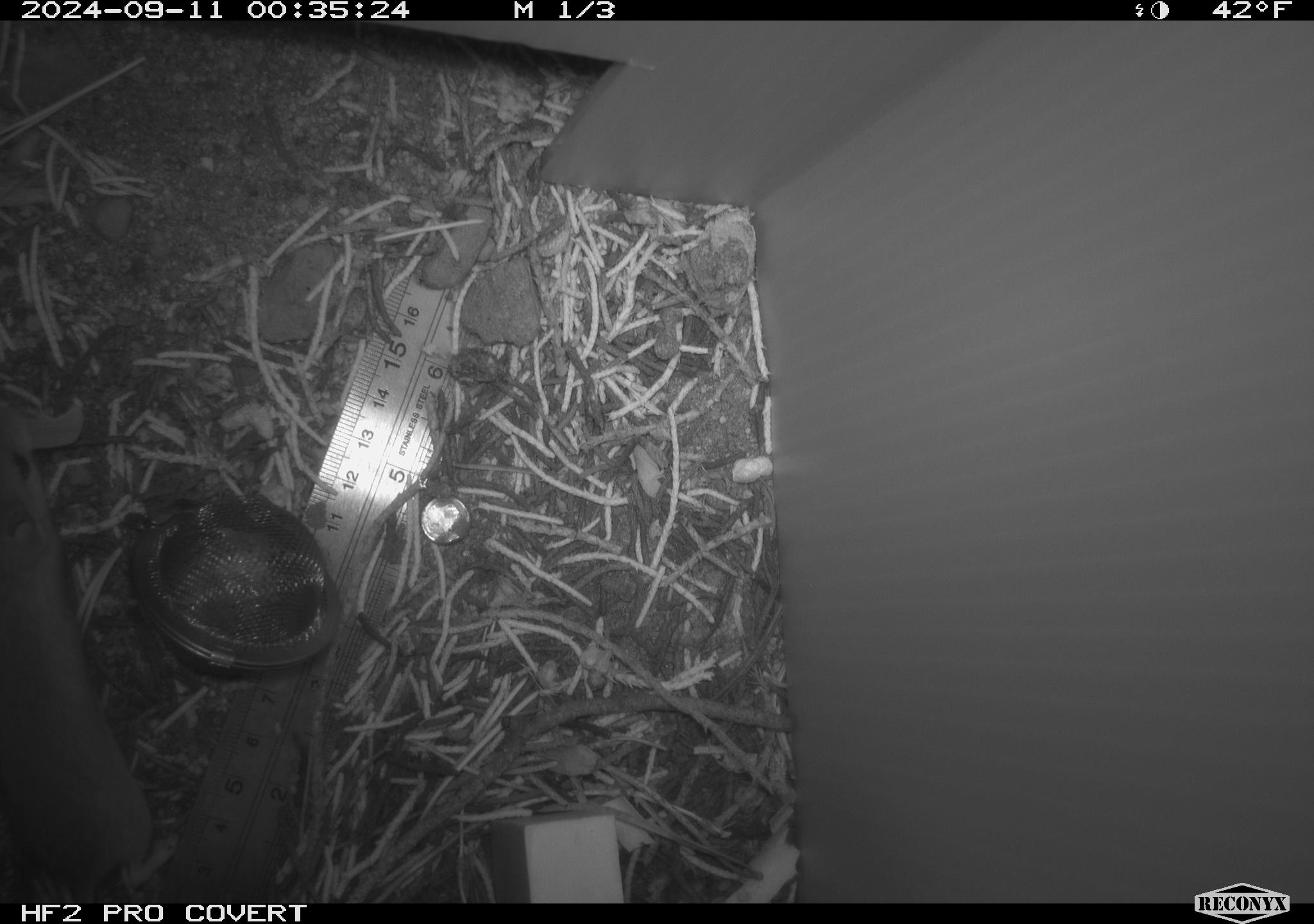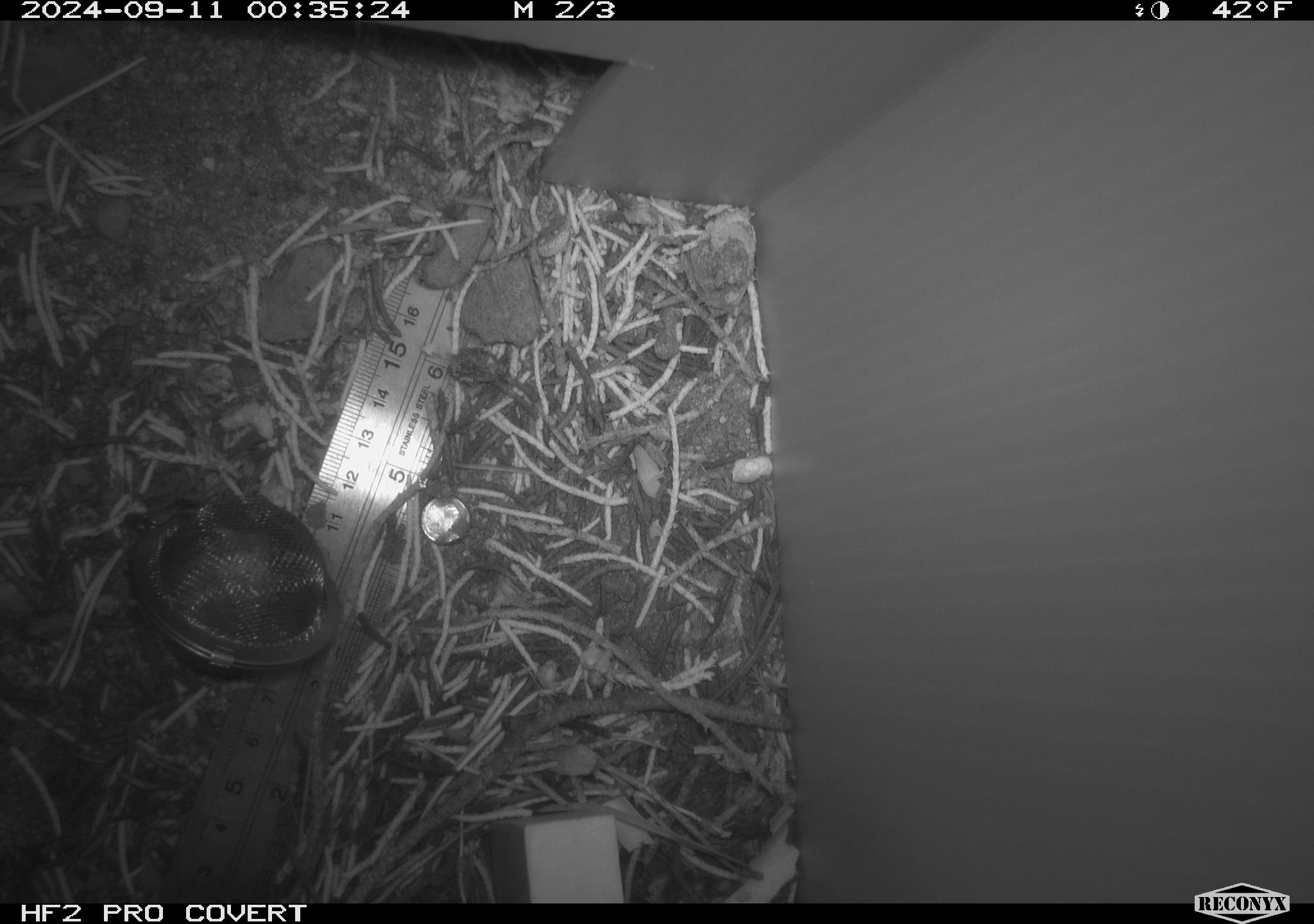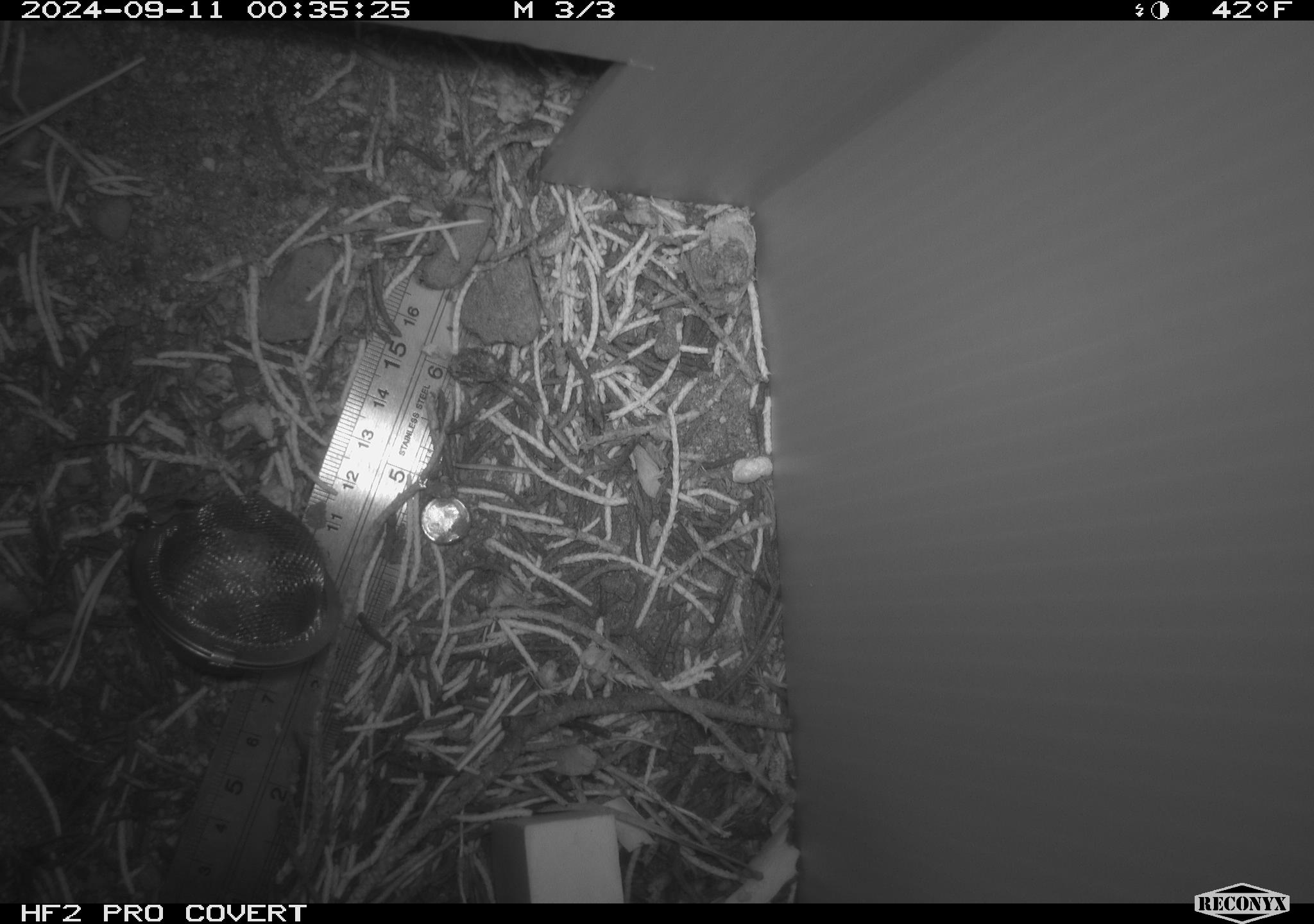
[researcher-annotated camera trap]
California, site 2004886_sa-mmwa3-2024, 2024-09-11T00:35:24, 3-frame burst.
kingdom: Animalia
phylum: Chordata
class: Mammalia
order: Rodentia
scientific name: Rodentia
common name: mouse species